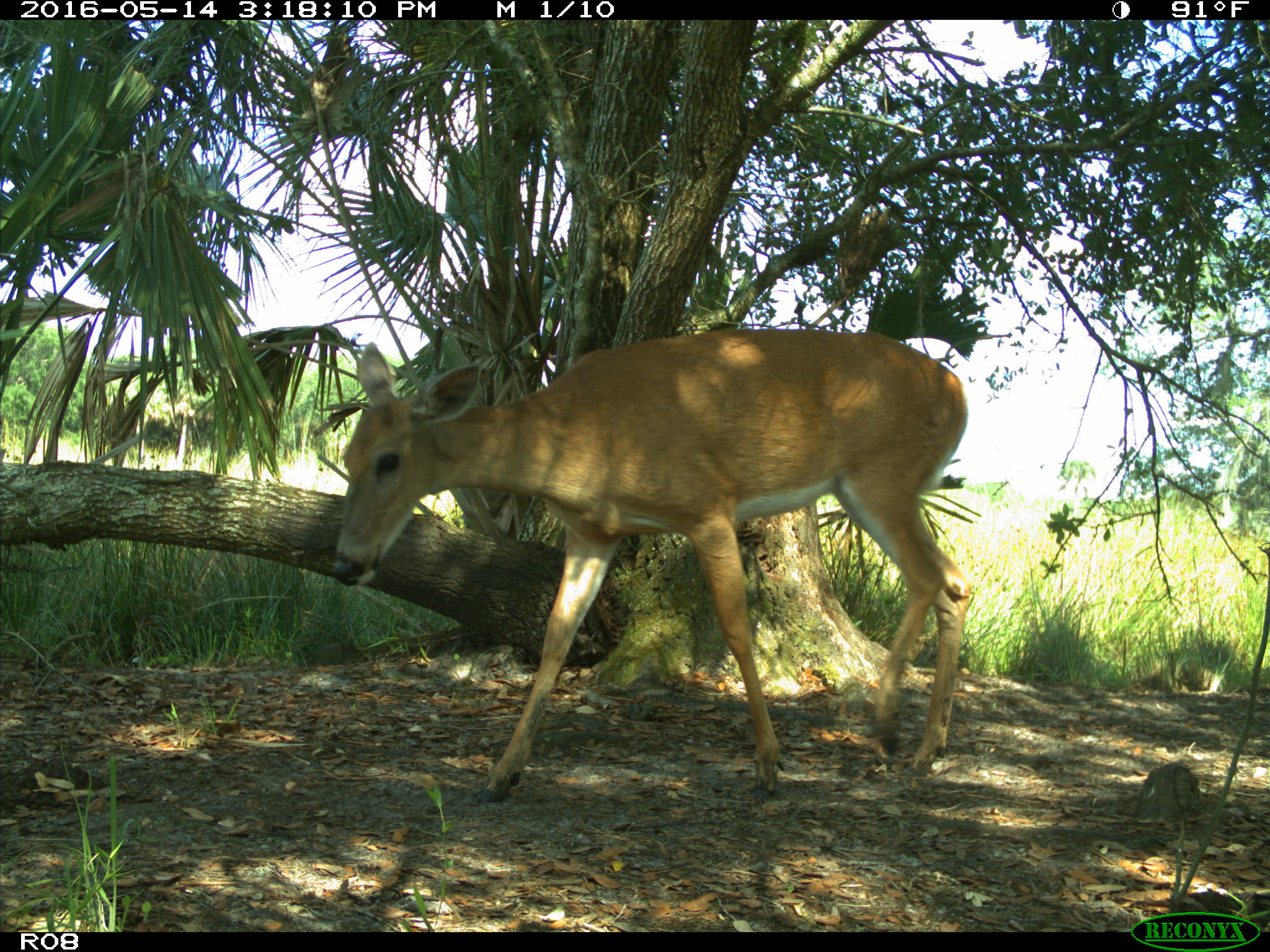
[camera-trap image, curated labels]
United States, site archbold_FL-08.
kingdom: Animalia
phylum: Chordata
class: Mammalia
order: Artiodactyla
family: Cervidae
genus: Odocoileus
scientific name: Odocoileus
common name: deer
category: unidentified deer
Unidentified deer (deer) (Odocoileus).